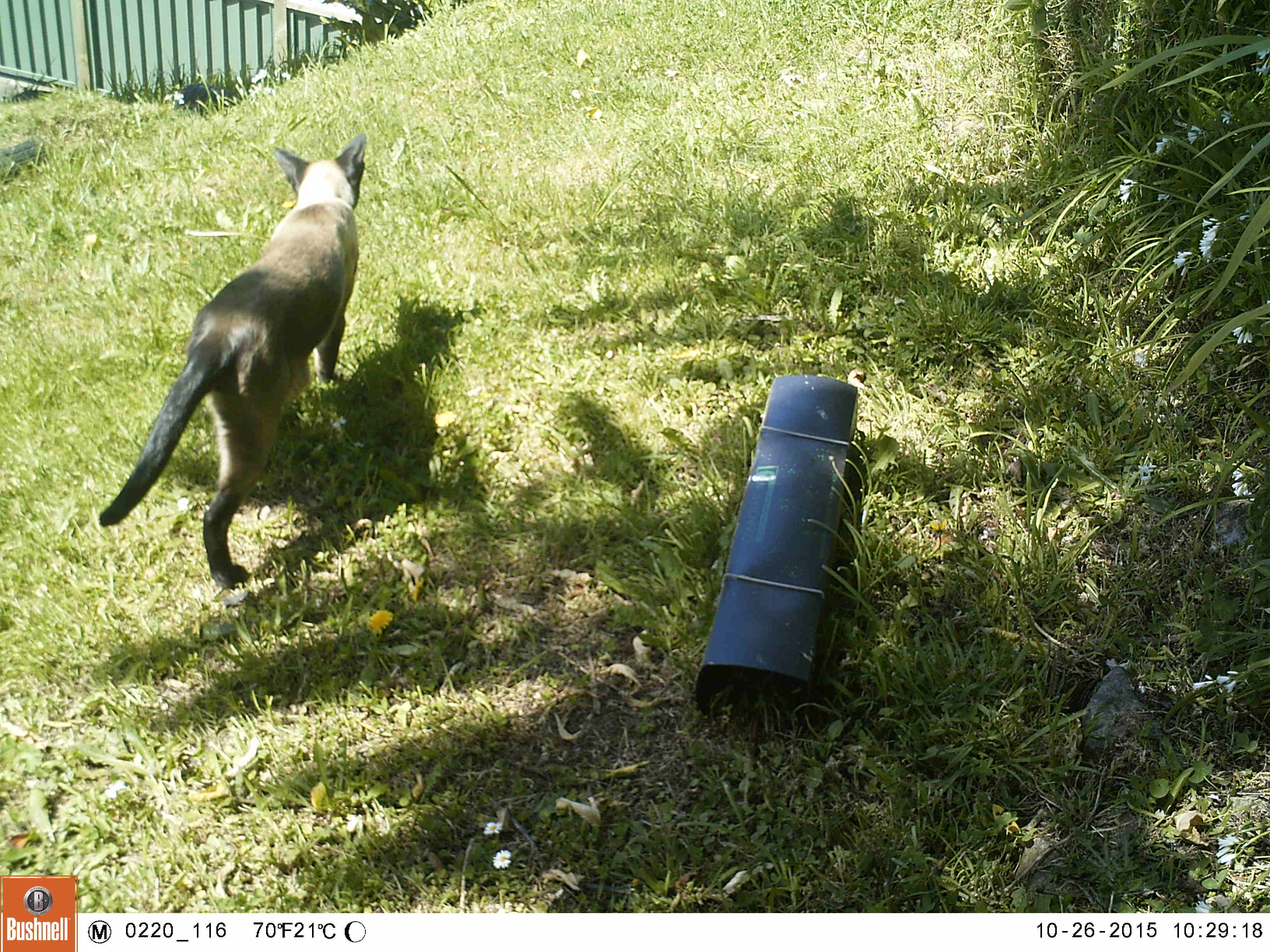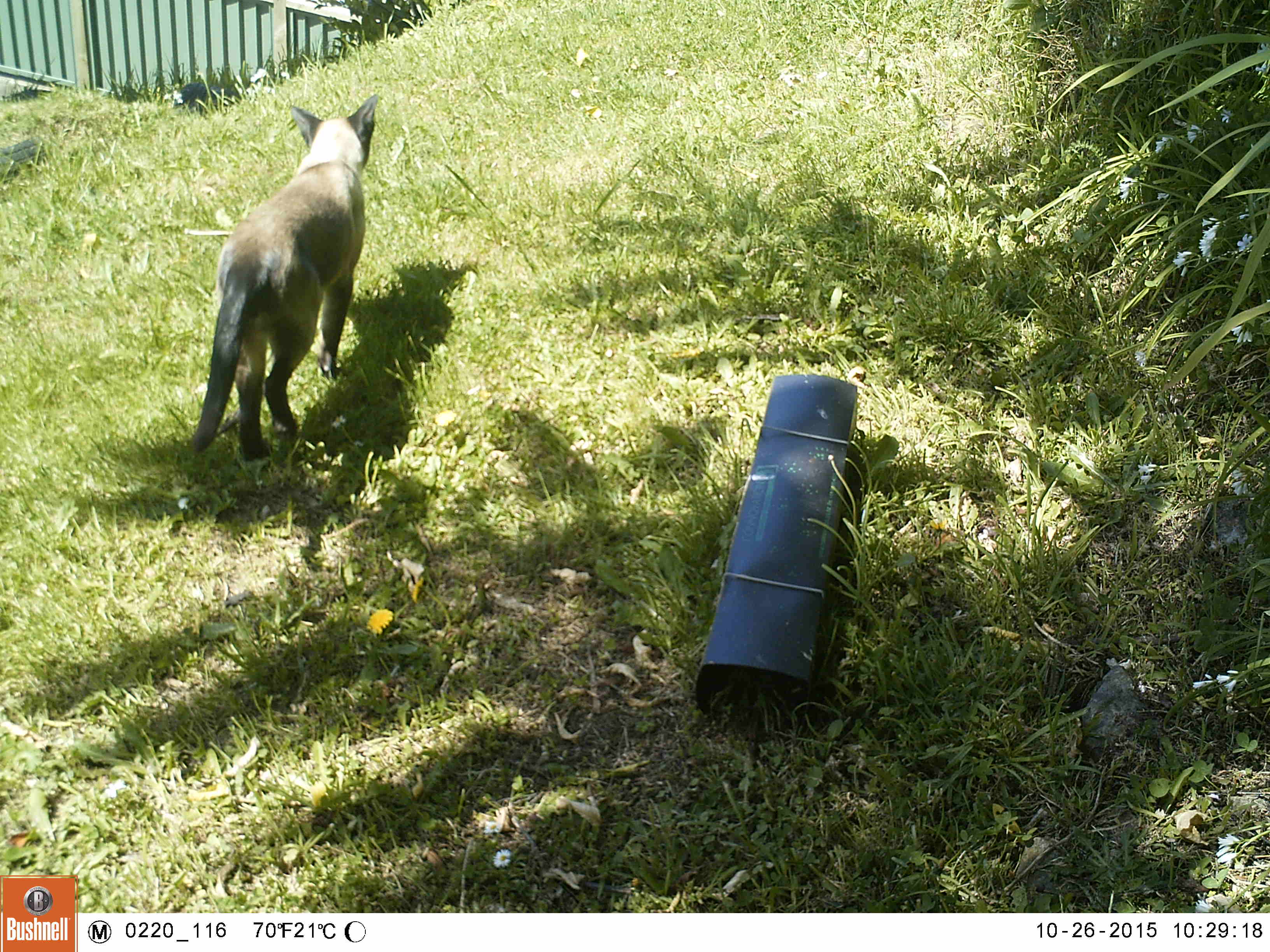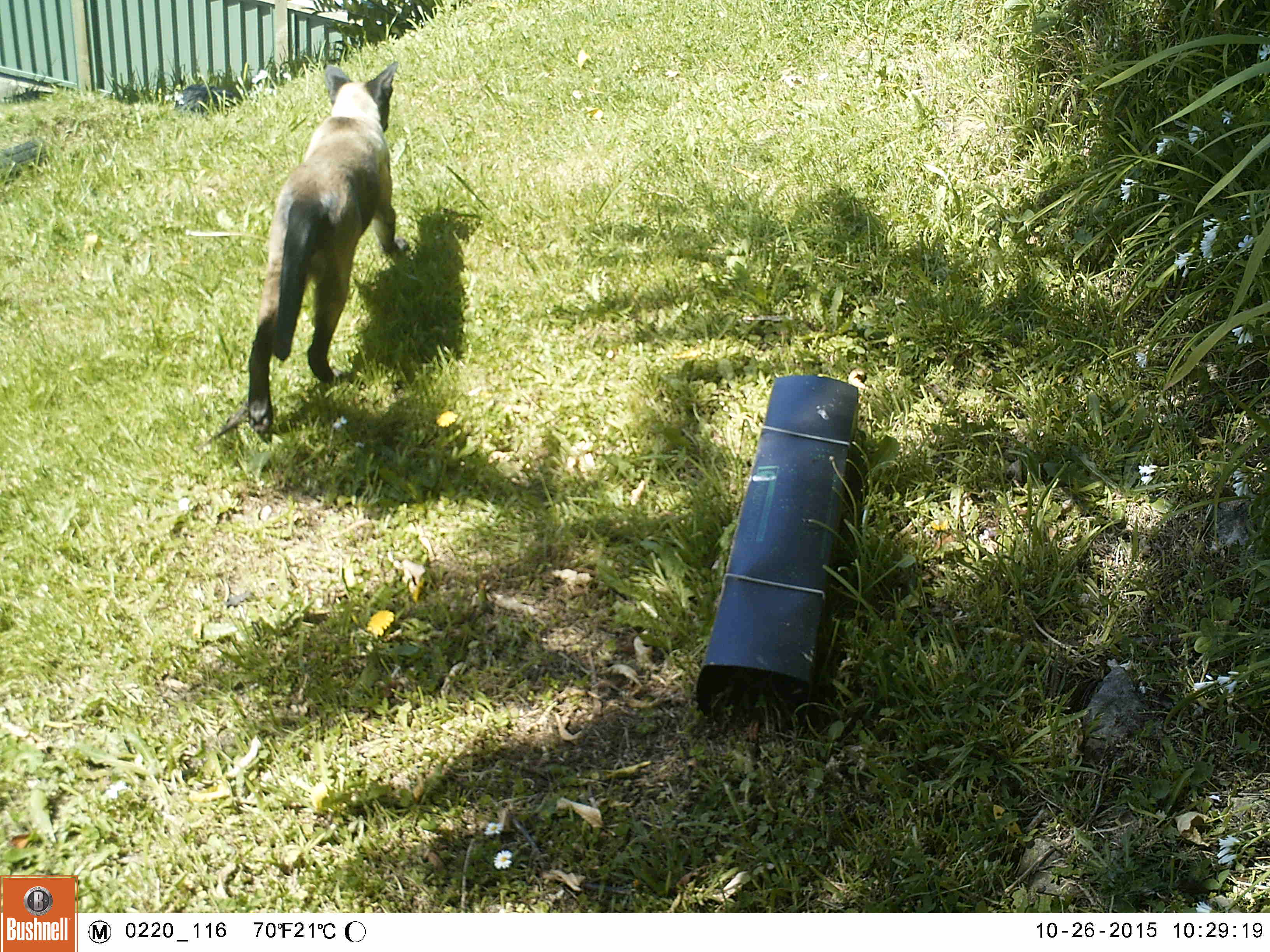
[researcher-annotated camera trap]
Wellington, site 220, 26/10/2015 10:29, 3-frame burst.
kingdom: Animalia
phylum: Chordata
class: Mammalia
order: Carnivora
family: Felidae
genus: Felis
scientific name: Felis catus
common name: cat